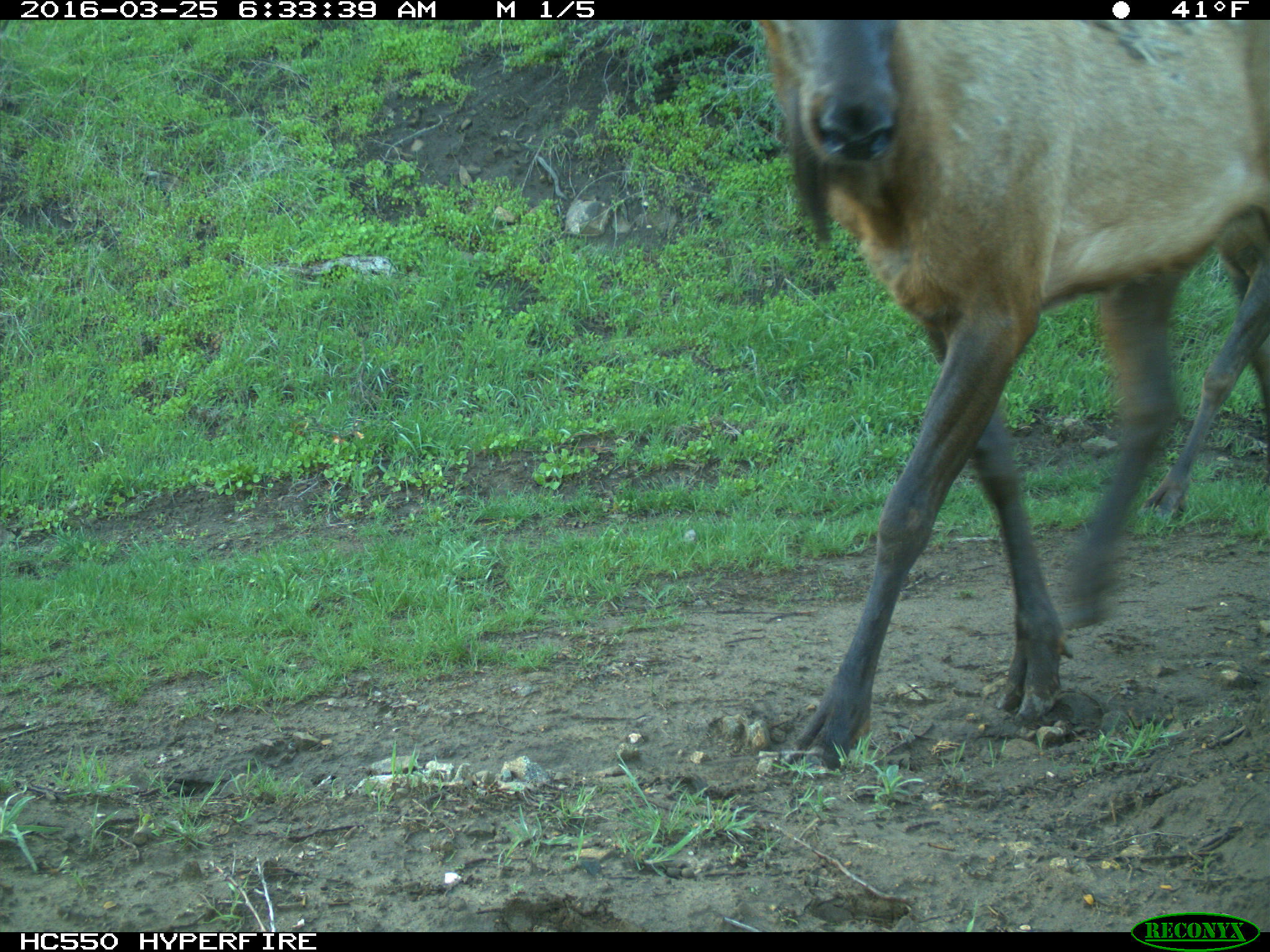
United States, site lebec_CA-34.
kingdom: Animalia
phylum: Chordata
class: Mammalia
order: Artiodactyla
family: Cervidae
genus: Cervus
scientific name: Cervus canadensis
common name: elk